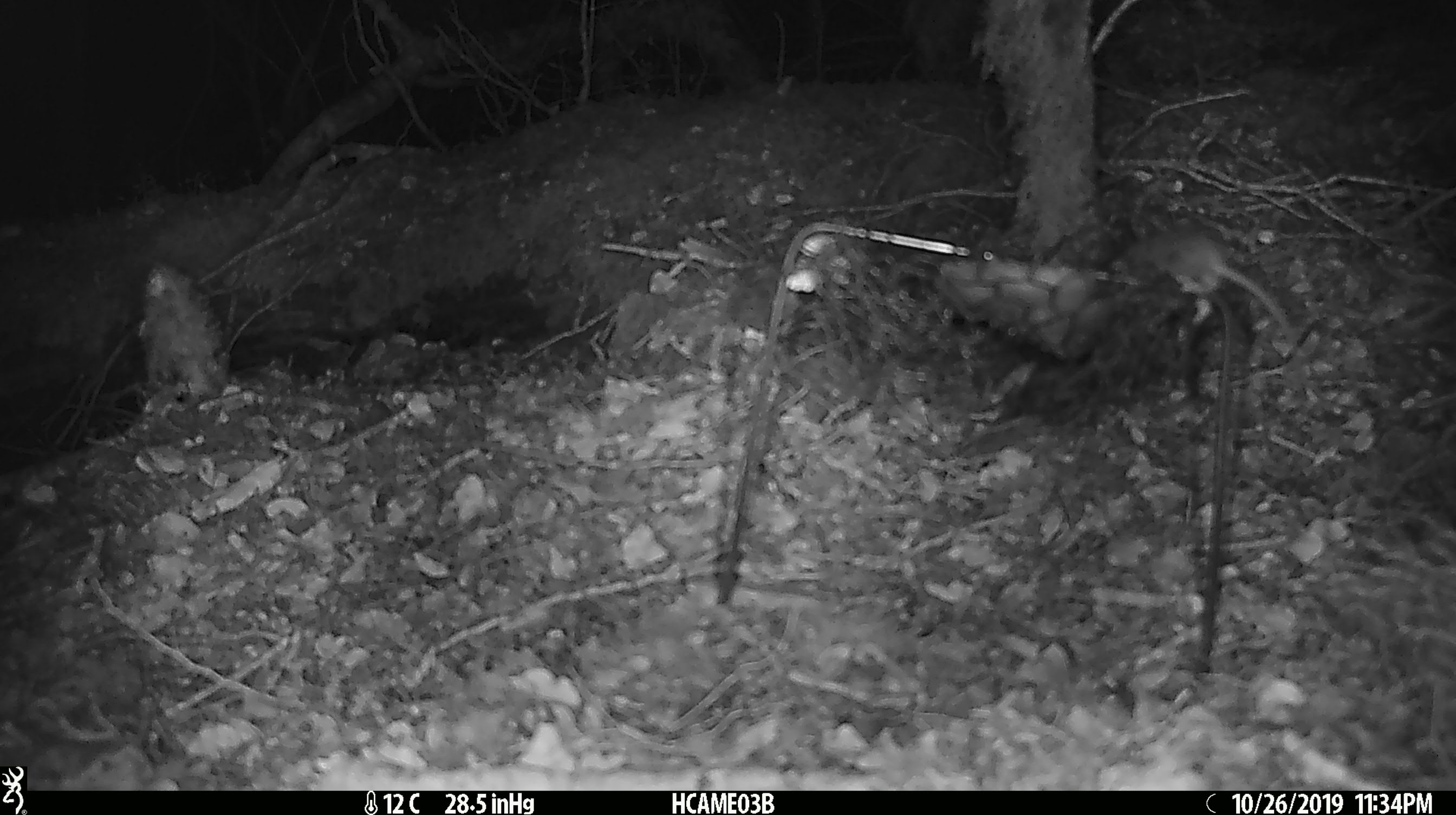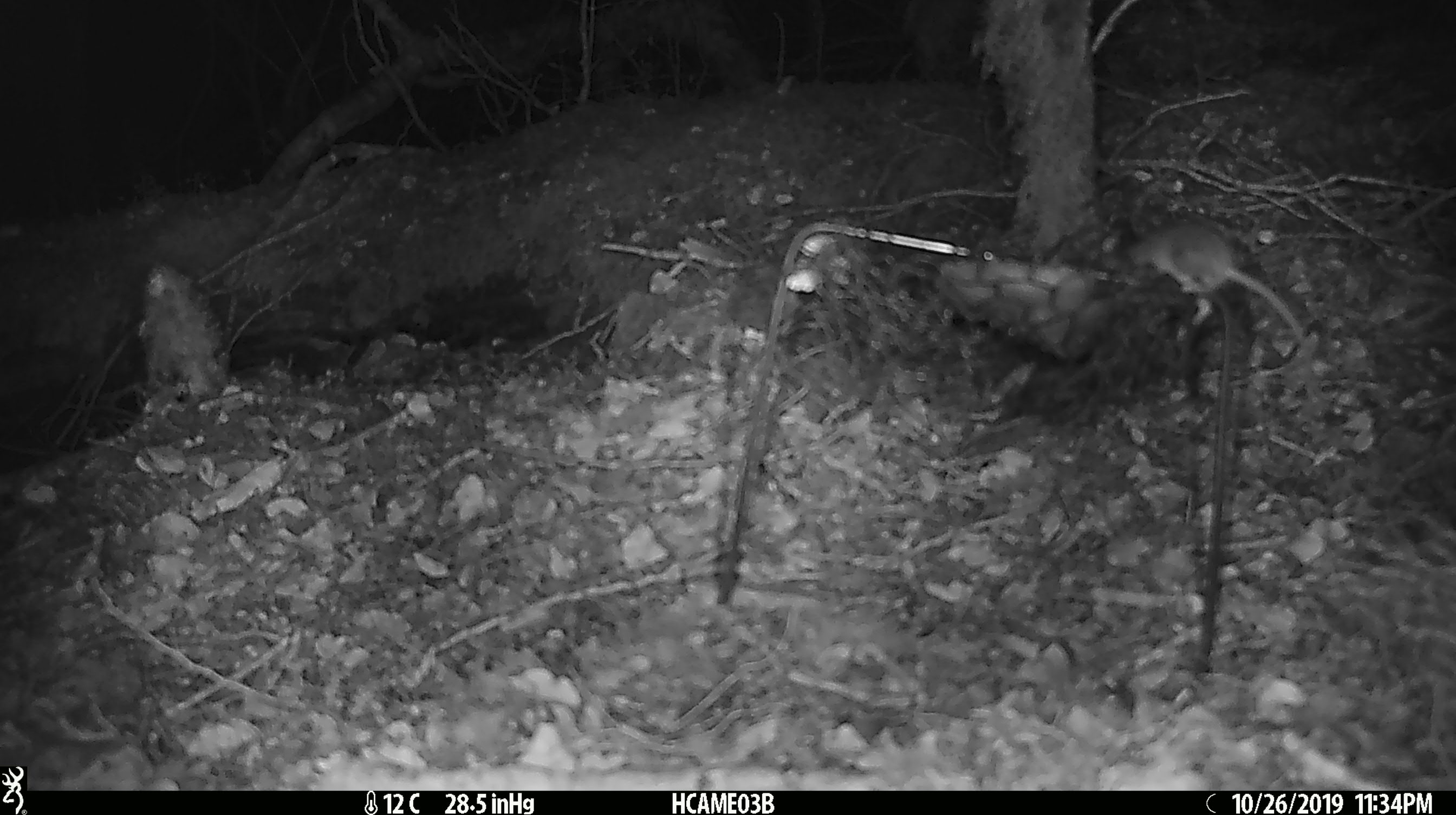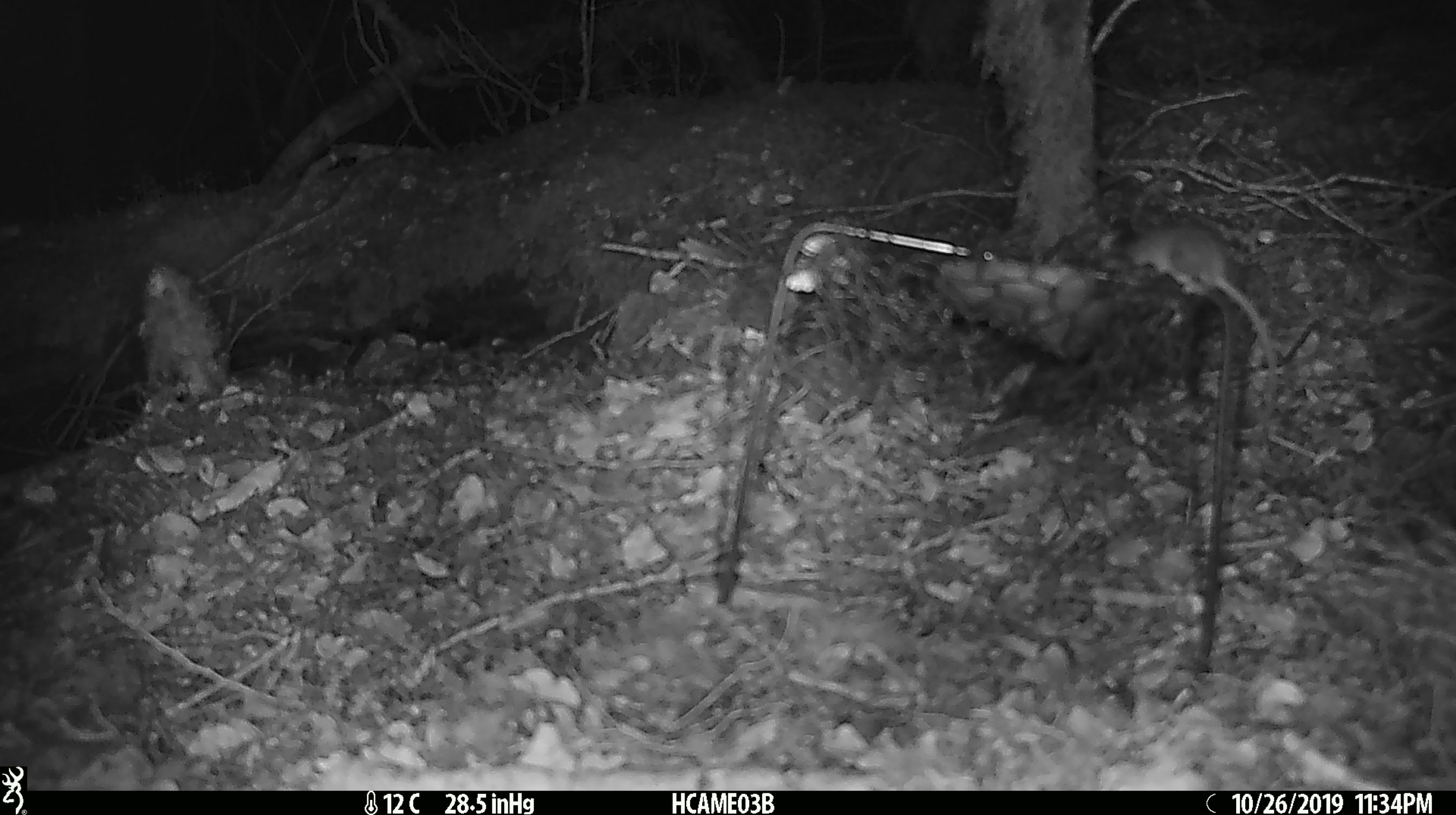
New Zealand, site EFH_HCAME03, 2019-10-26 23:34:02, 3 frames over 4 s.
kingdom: Animalia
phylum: Chordata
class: Mammalia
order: Rodentia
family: Muridae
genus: Mus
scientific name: Mus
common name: mouse